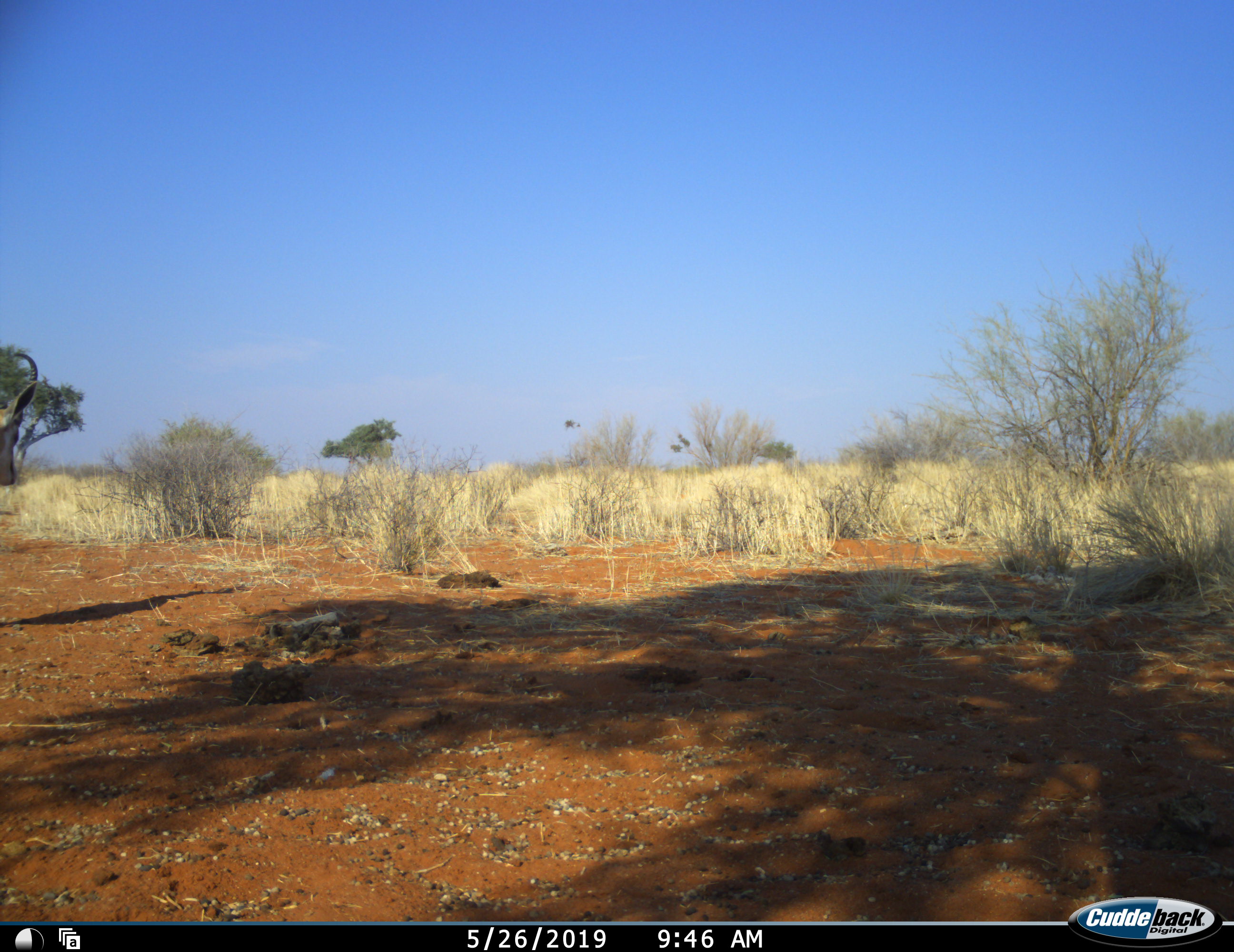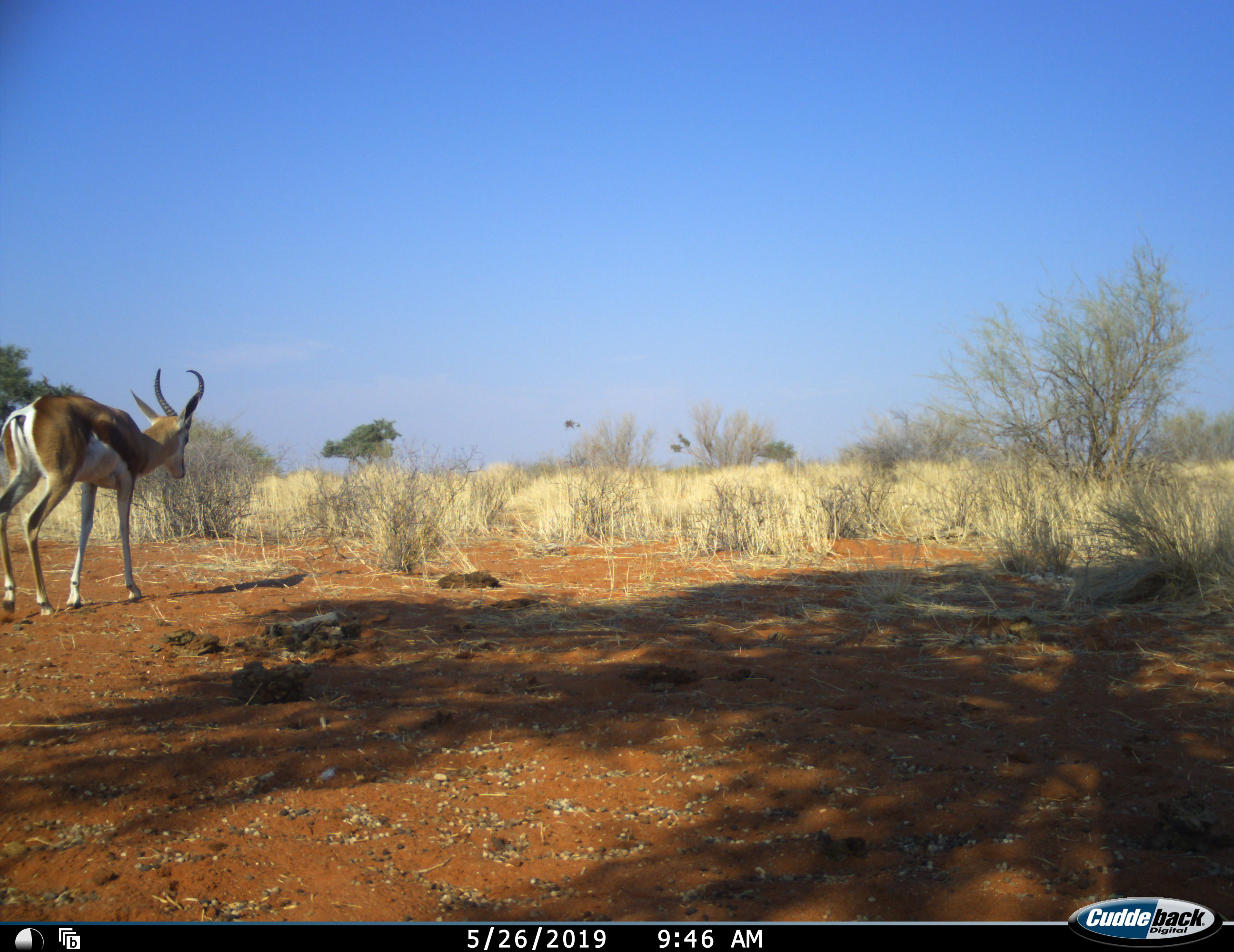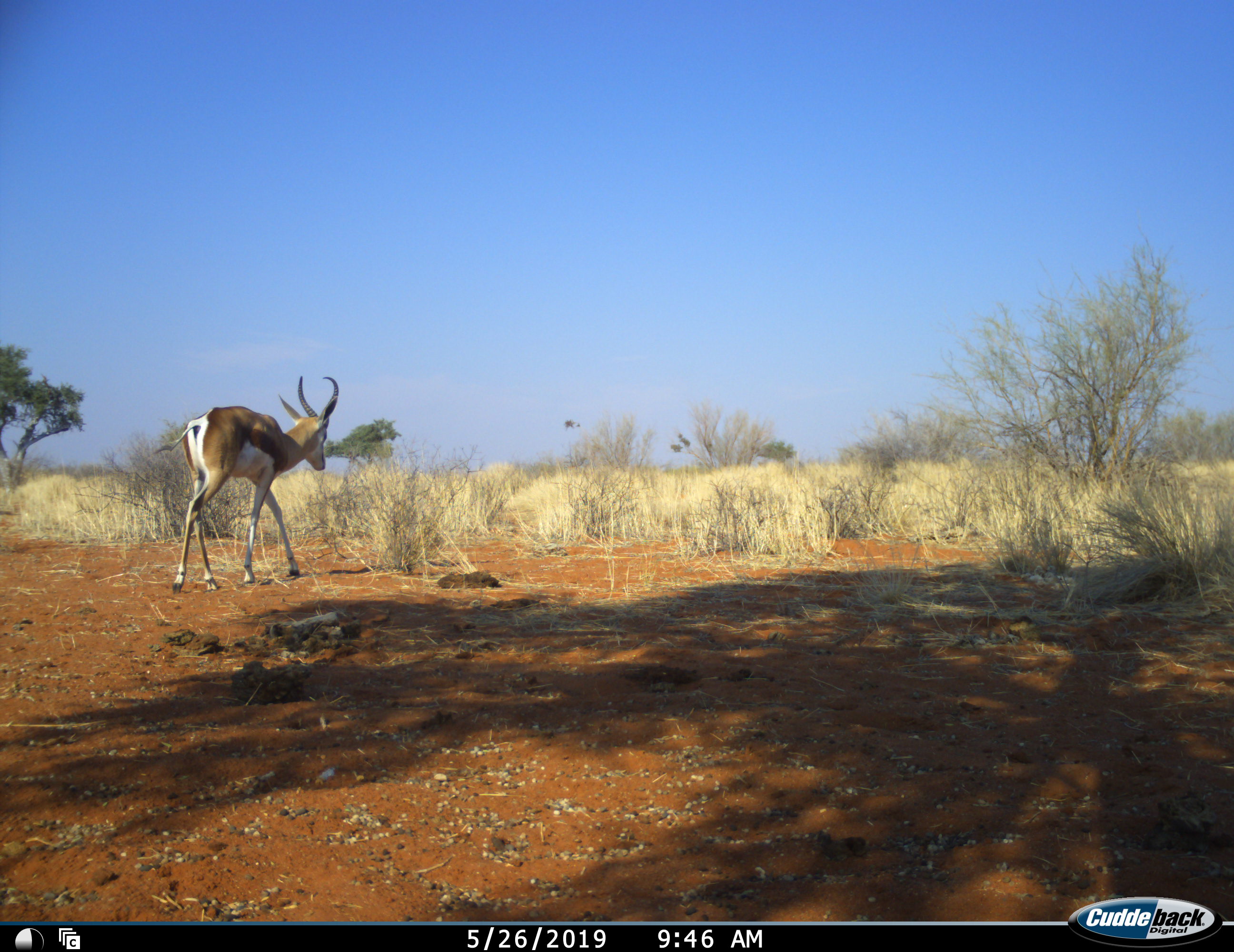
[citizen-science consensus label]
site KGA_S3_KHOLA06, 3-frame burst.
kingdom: Animalia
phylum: Chordata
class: Mammalia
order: Artiodactyla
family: Bovidae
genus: Antidorcas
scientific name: Antidorcas marsupialis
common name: springbok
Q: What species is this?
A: Springbok (Antidorcas marsupialis).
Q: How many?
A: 1.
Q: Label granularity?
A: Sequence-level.